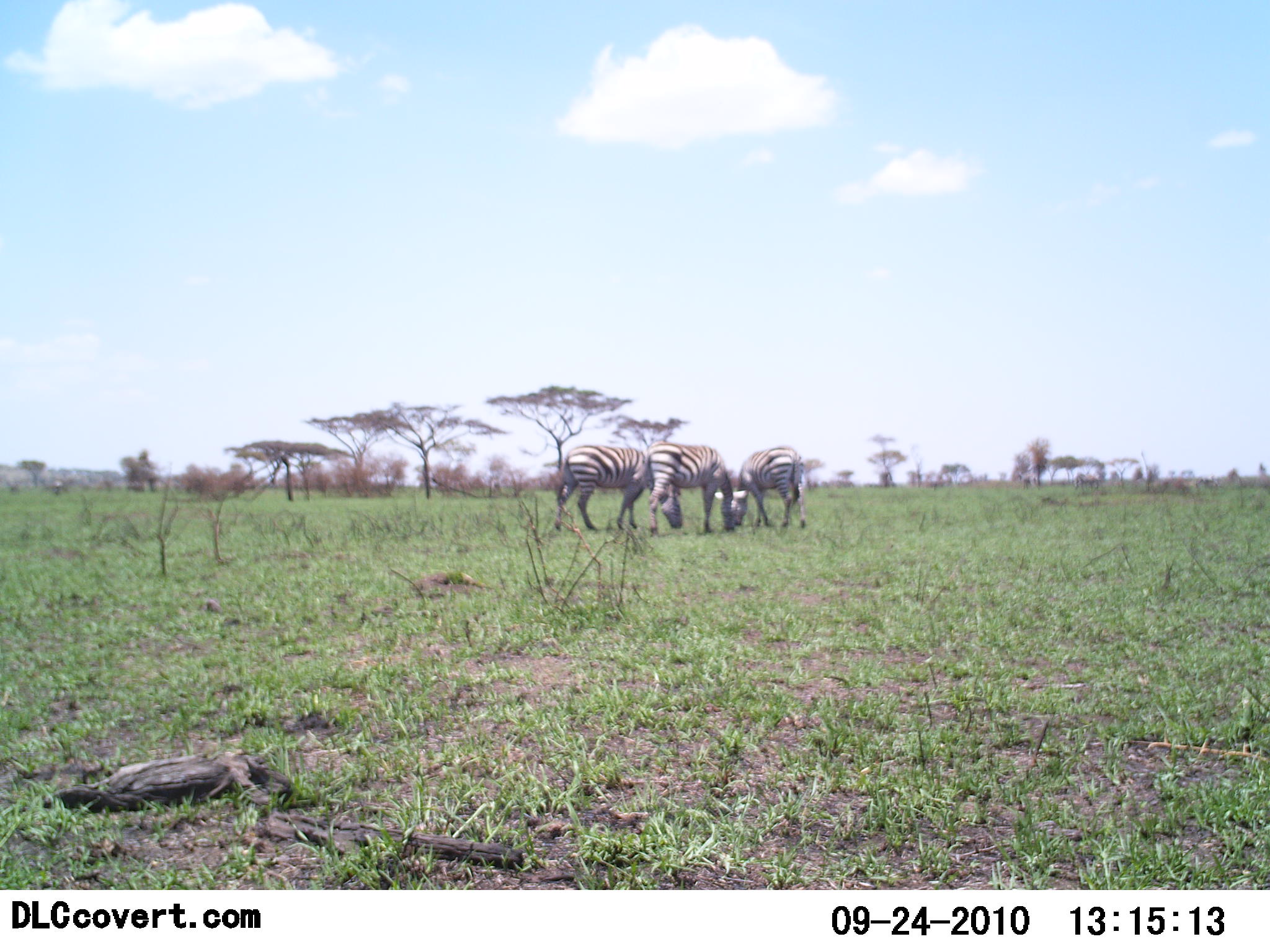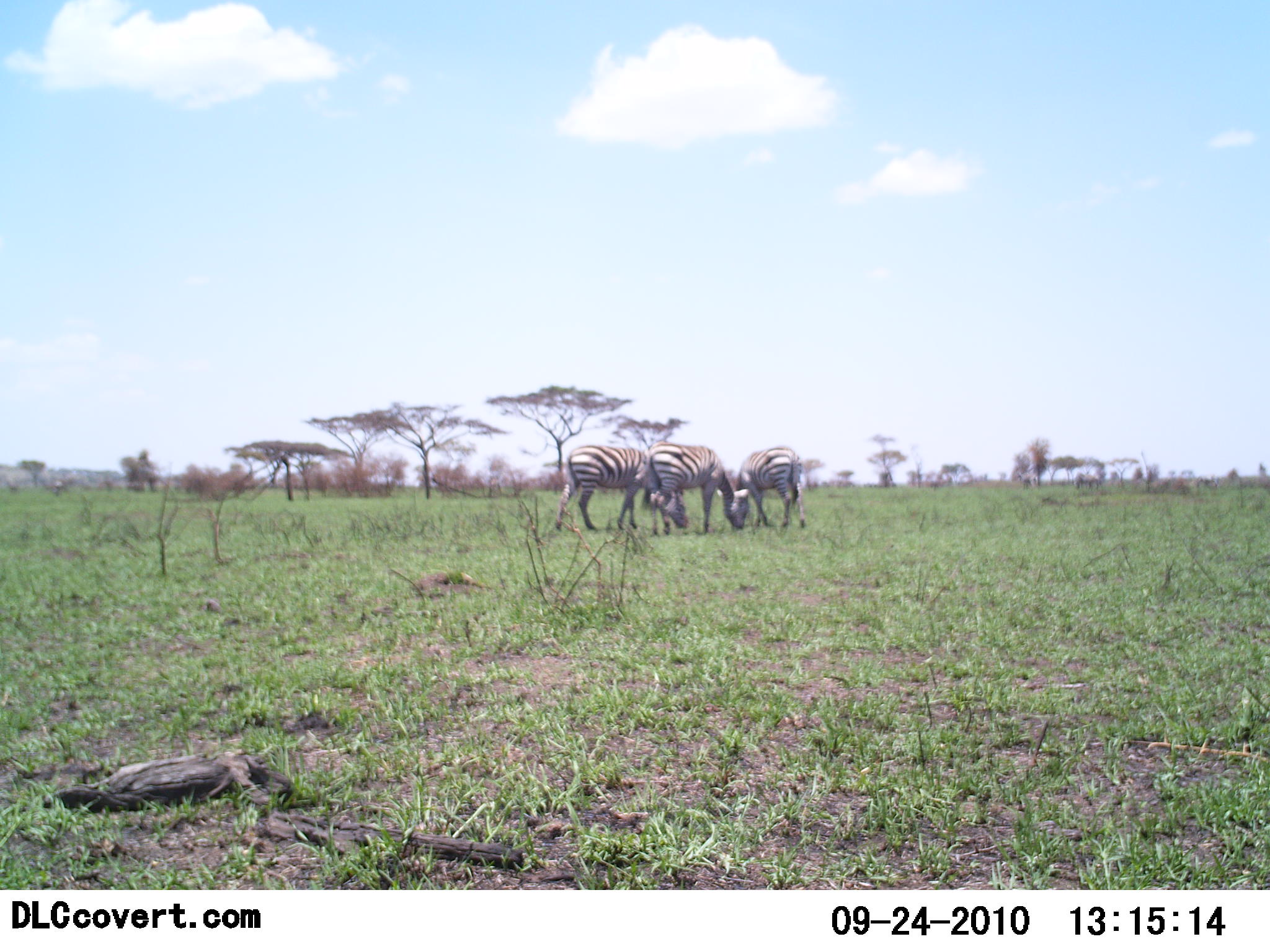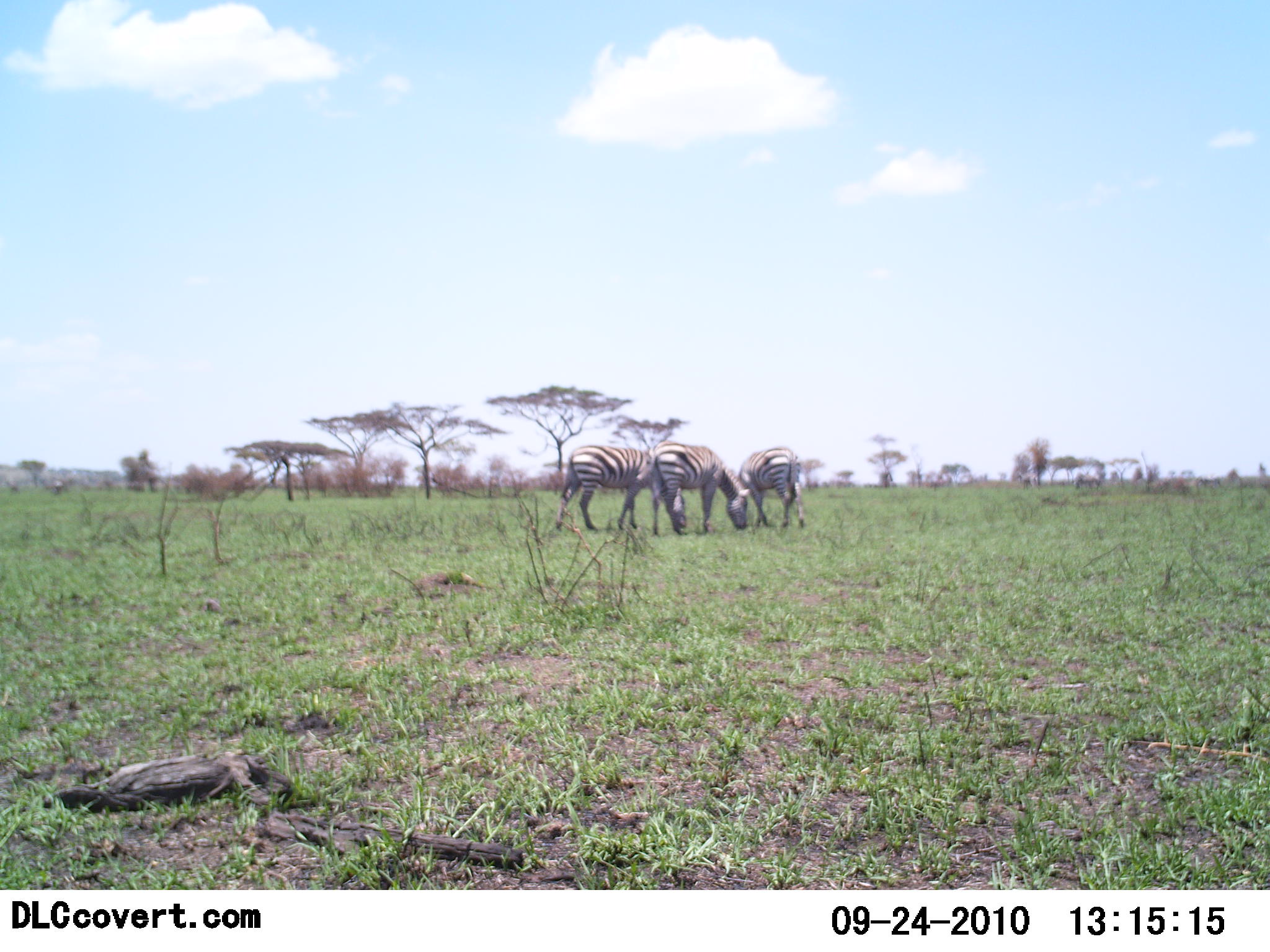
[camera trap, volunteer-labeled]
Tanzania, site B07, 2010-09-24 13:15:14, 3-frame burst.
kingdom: Animalia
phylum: Chordata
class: Mammalia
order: Perissodactyla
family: Equidae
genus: Equus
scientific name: Equus quagga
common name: plains zebra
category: zebra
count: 3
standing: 25%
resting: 0%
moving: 0%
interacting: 0%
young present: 0%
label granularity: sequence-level